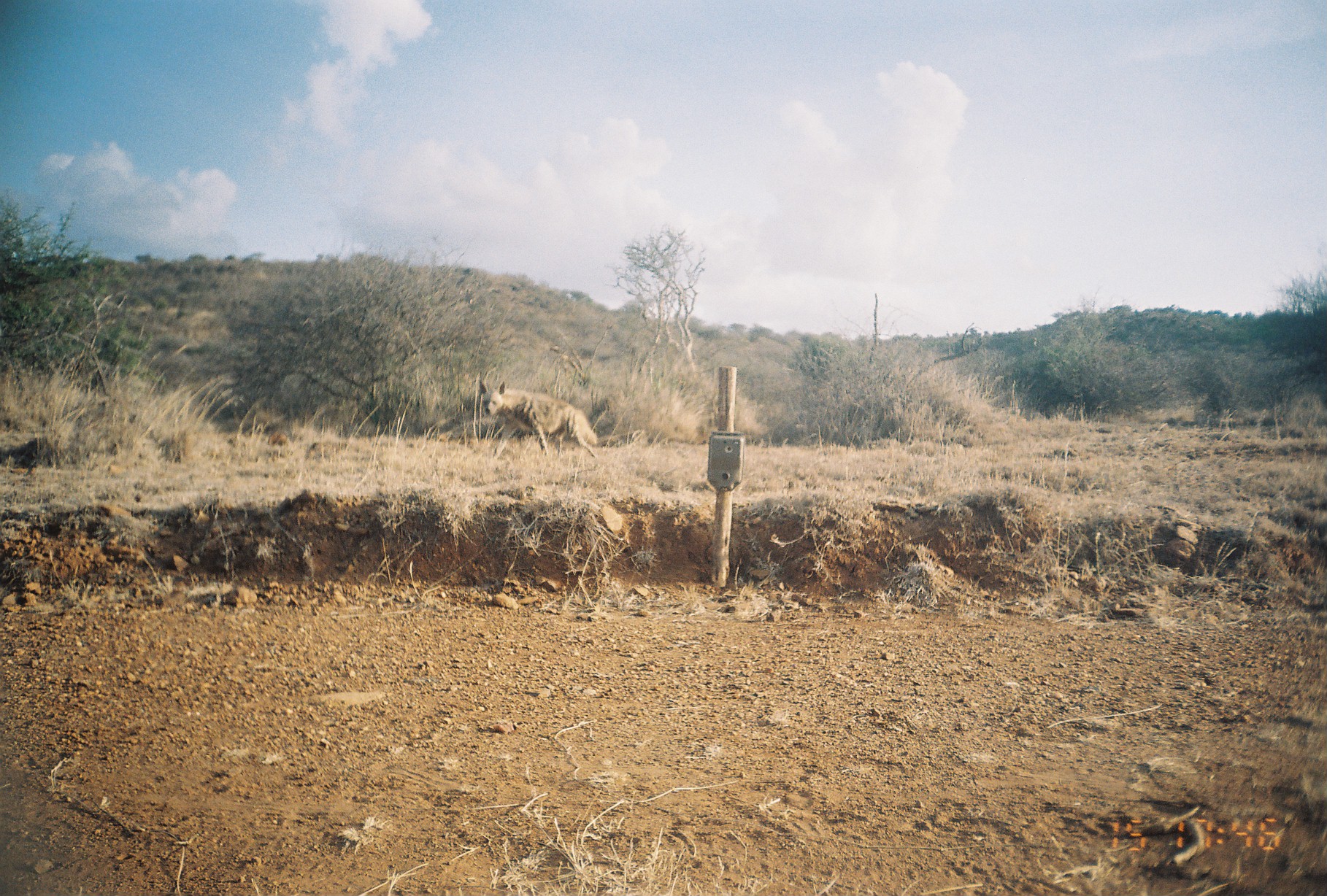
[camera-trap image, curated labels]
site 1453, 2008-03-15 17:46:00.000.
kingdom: Animalia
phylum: Chordata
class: Mammalia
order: Carnivora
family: Hyaenidae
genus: Hyaena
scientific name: Hyaena hyaena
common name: striped hyena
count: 1